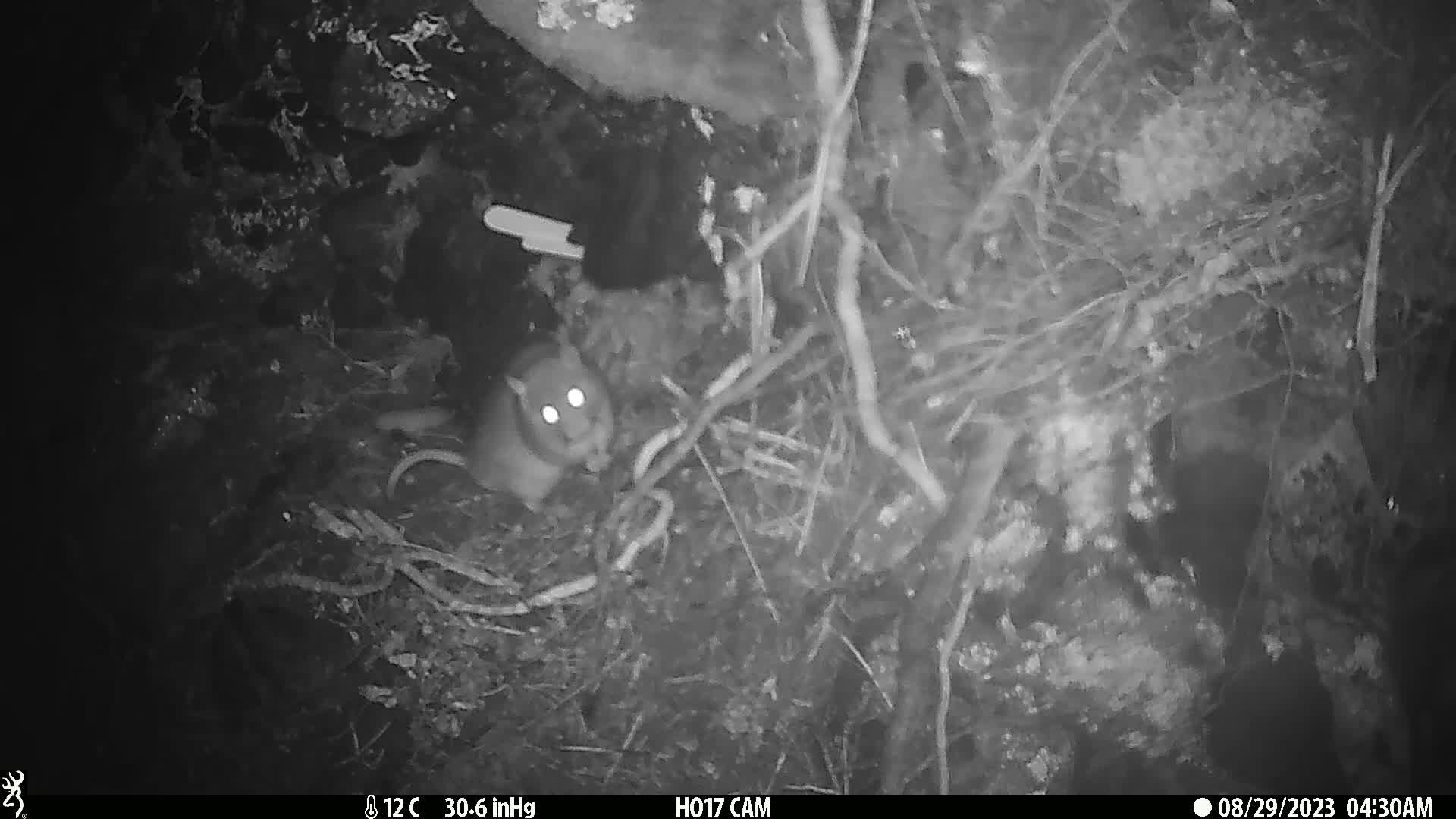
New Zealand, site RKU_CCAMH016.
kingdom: Animalia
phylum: Chordata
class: Mammalia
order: Rodentia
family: Muridae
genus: Rattus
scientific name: Rattus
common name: rat